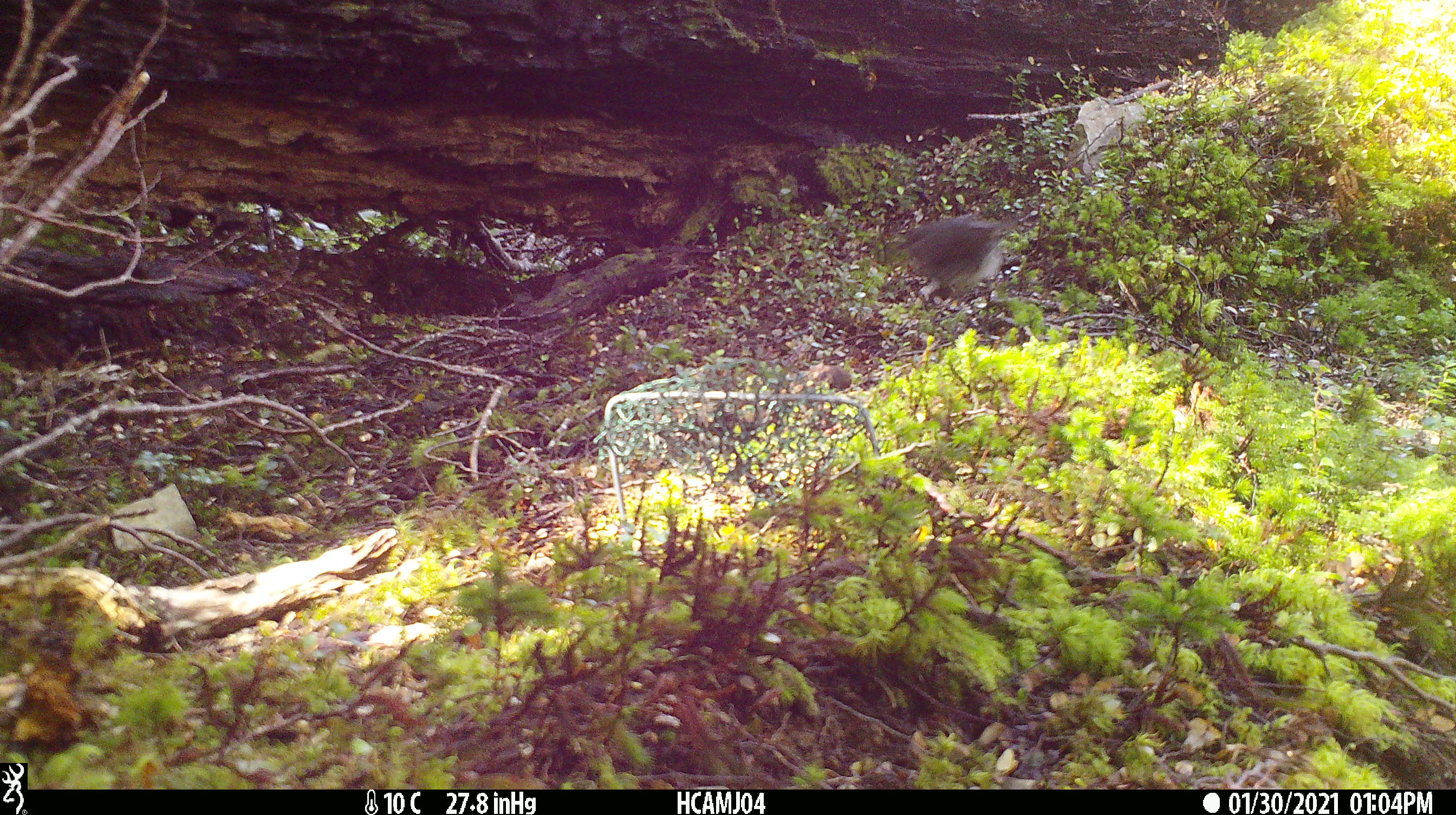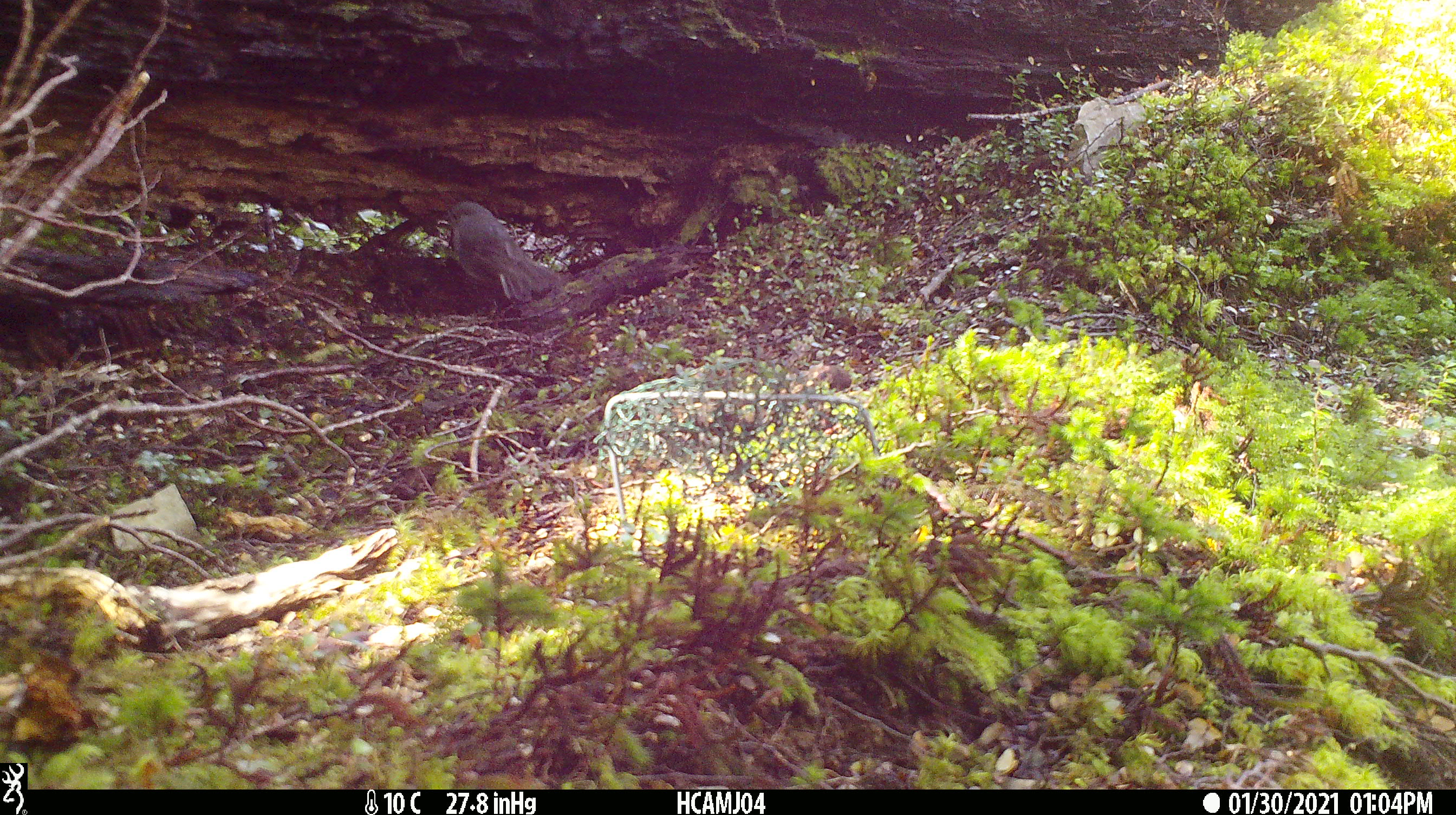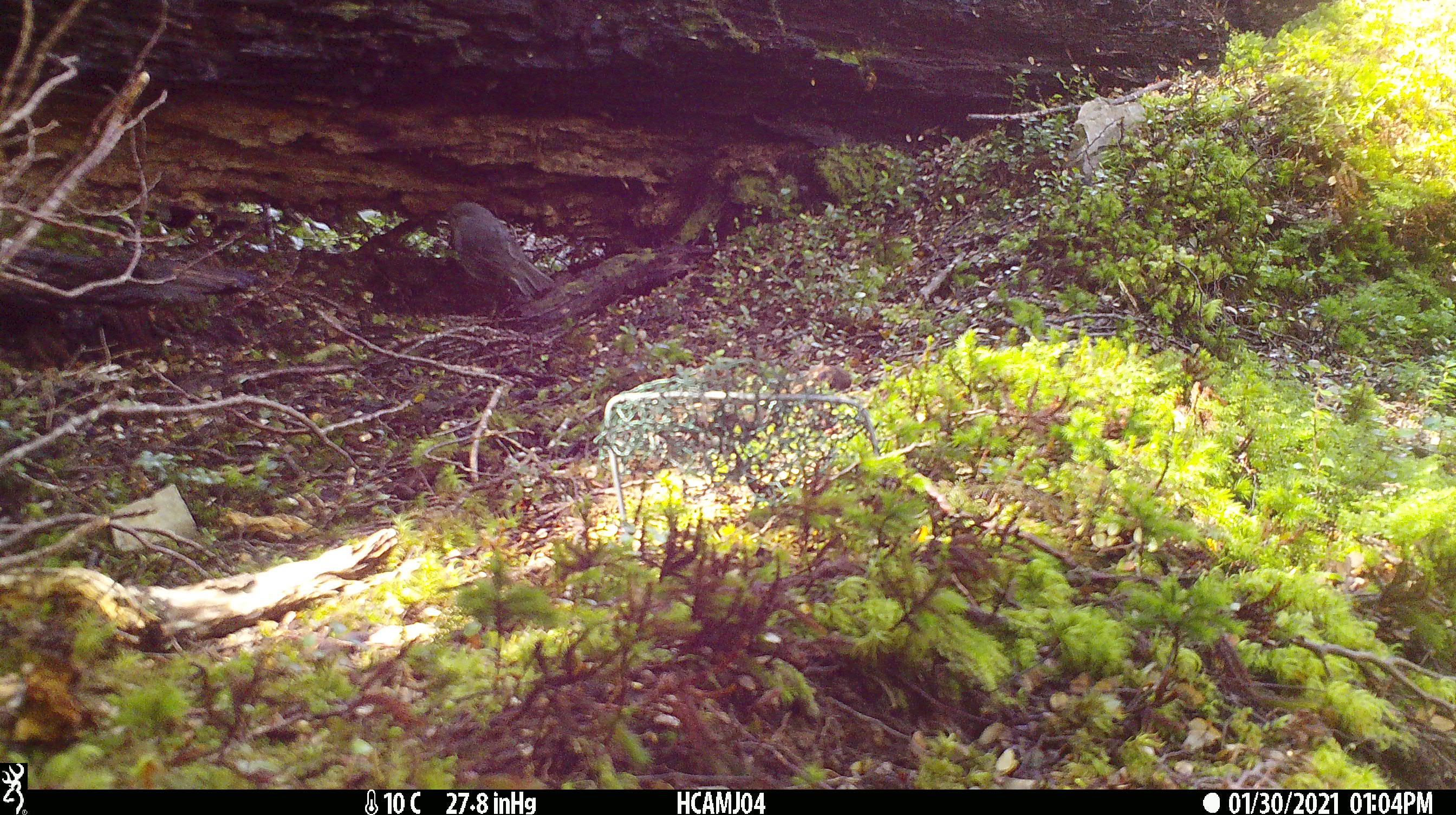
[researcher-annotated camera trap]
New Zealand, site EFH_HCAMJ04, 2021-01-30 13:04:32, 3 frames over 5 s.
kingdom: Animalia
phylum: Chordata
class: Aves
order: Passeriformes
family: Petroicidae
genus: Petroica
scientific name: Petroica australis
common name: new zealand robin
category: robin